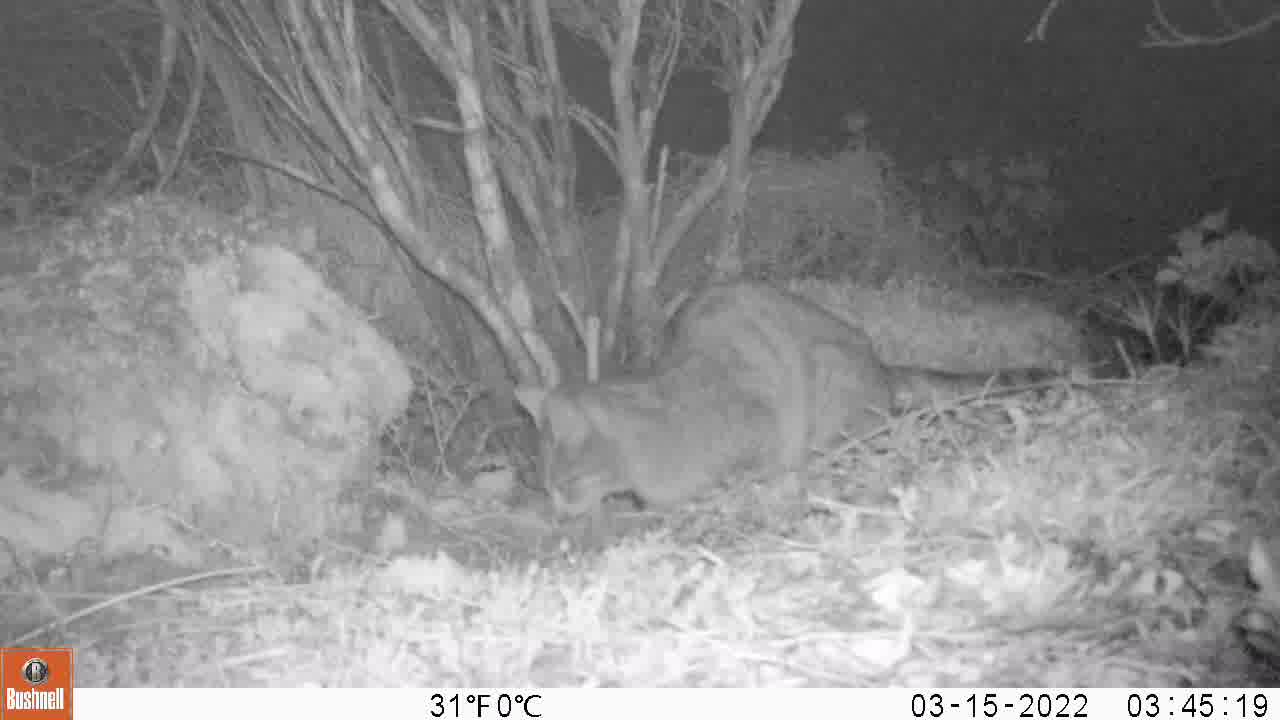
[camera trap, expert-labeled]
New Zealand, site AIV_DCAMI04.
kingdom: Animalia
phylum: Chordata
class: Mammalia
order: Carnivora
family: Felidae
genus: Felis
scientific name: Felis catus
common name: domestic cat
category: cat